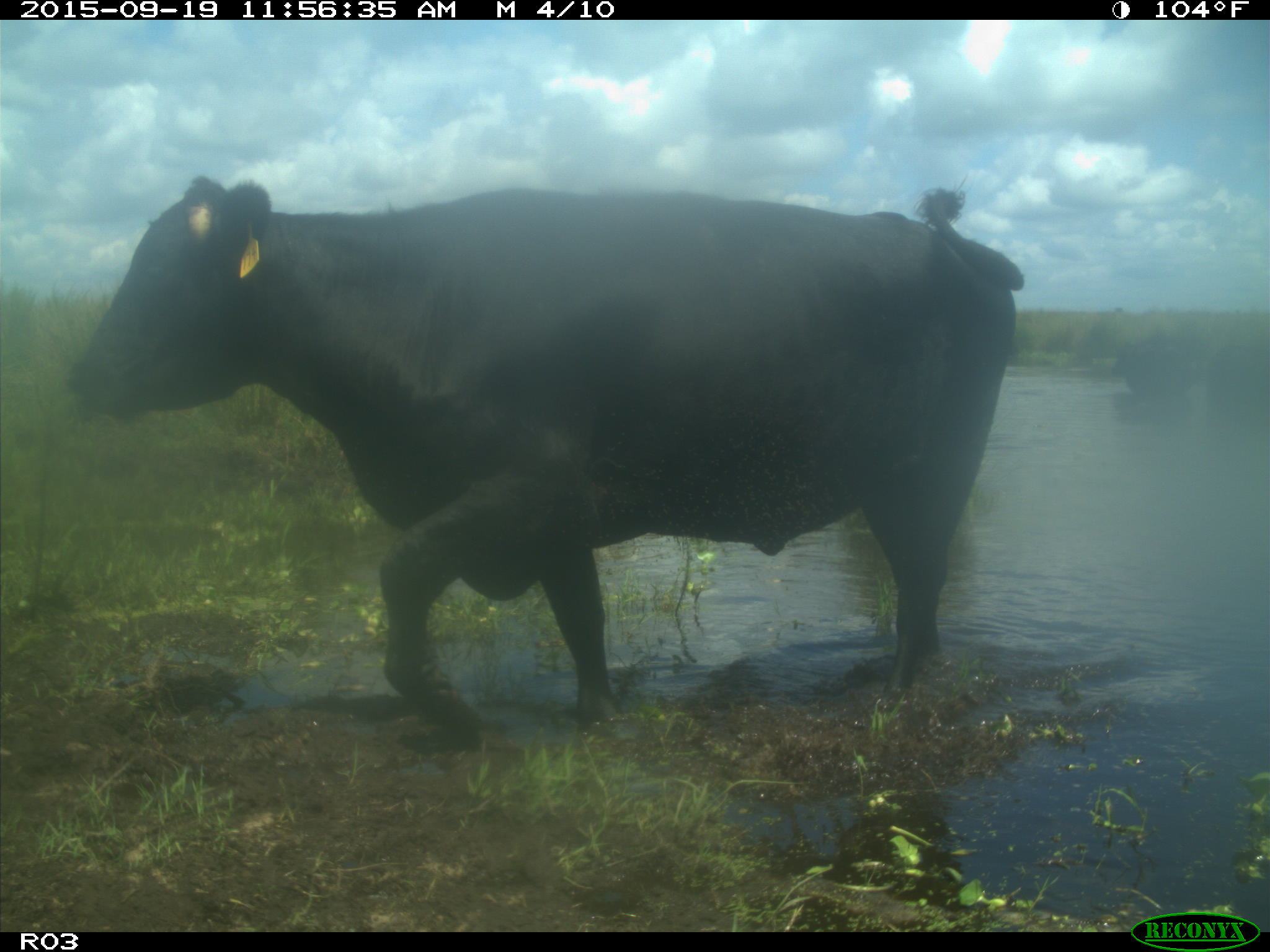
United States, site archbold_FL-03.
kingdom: Animalia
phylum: Chordata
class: Mammalia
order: Artiodactyla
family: Bovidae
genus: Bos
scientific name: Bos taurus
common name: domestic cow